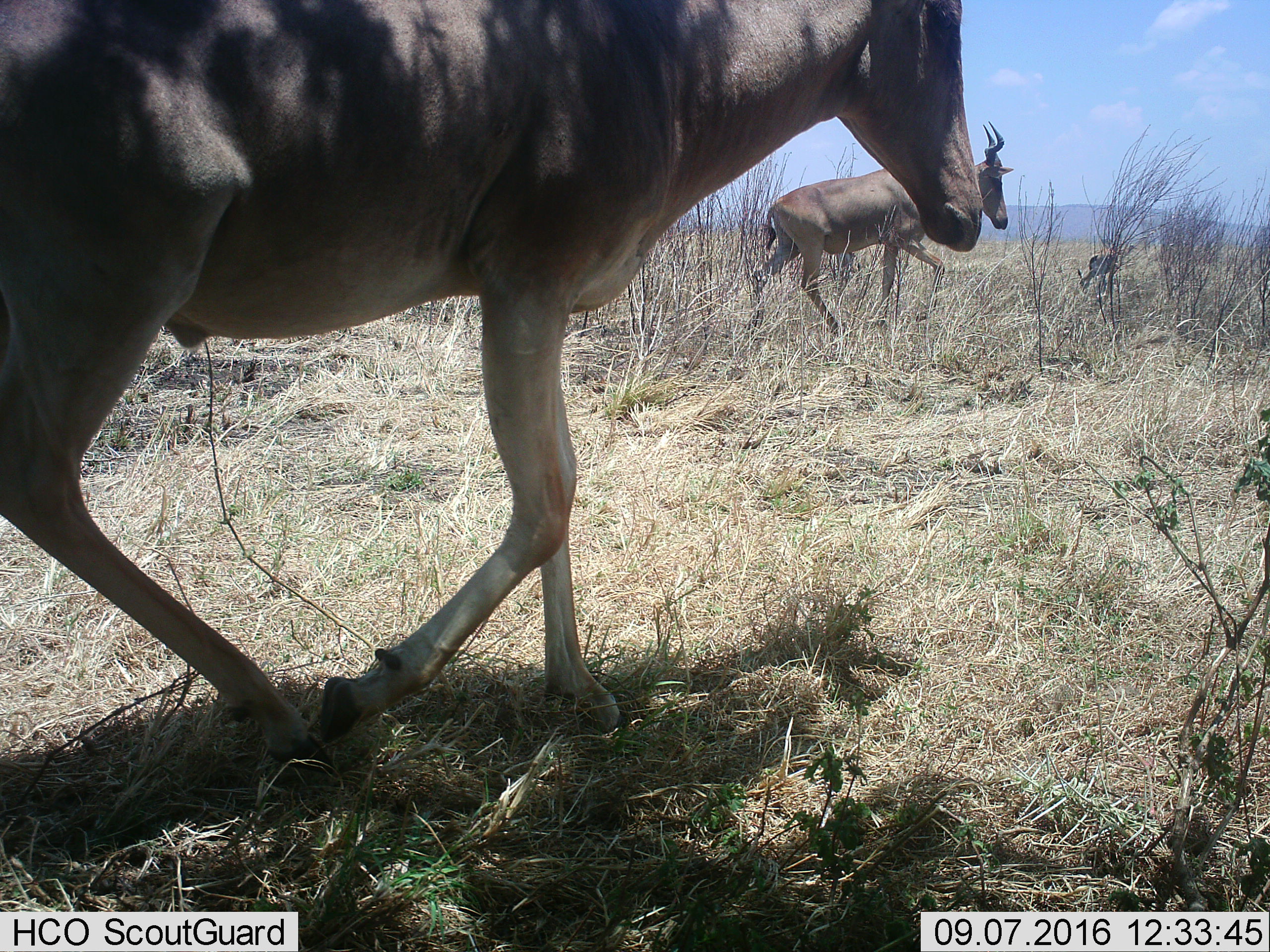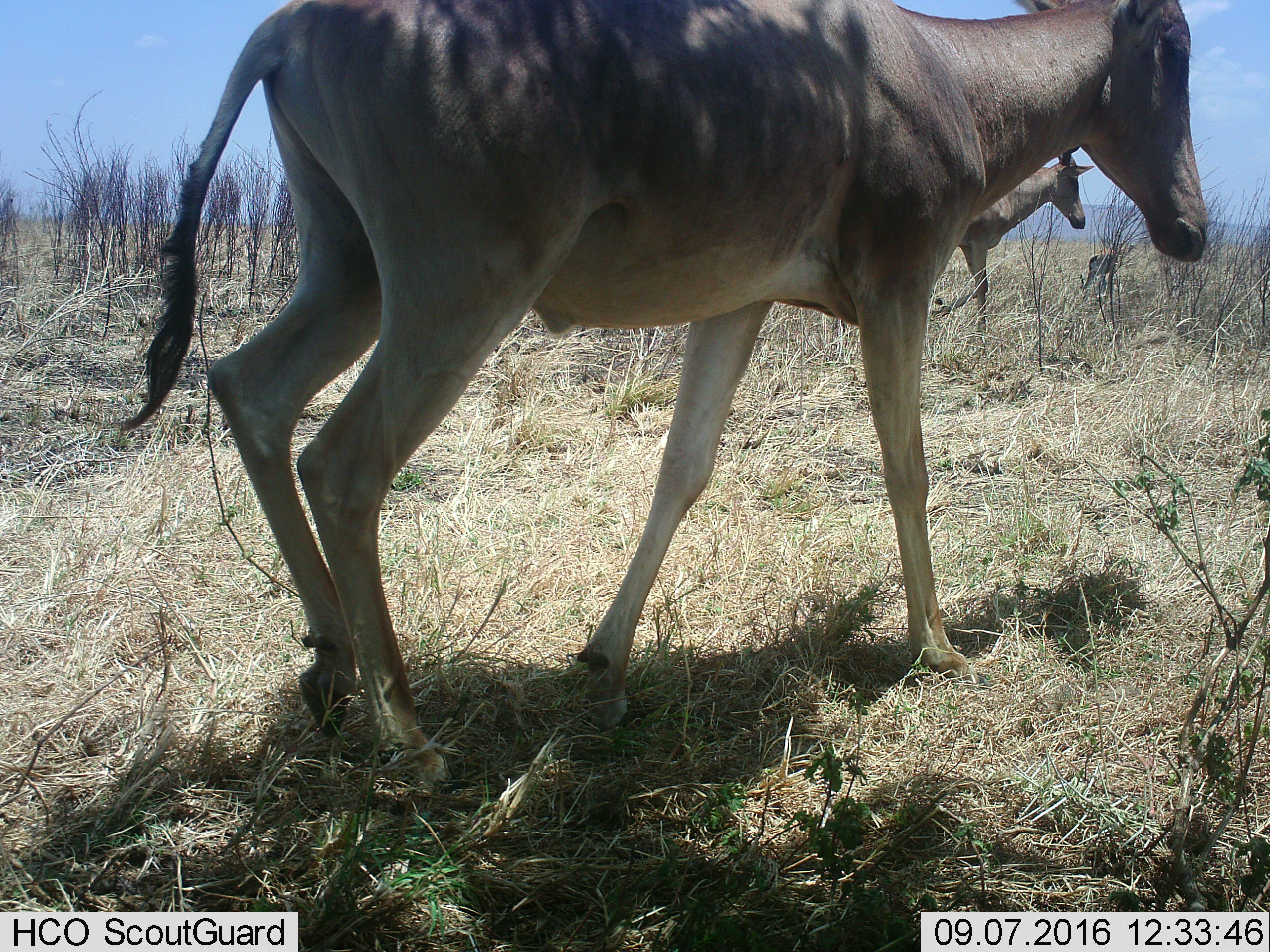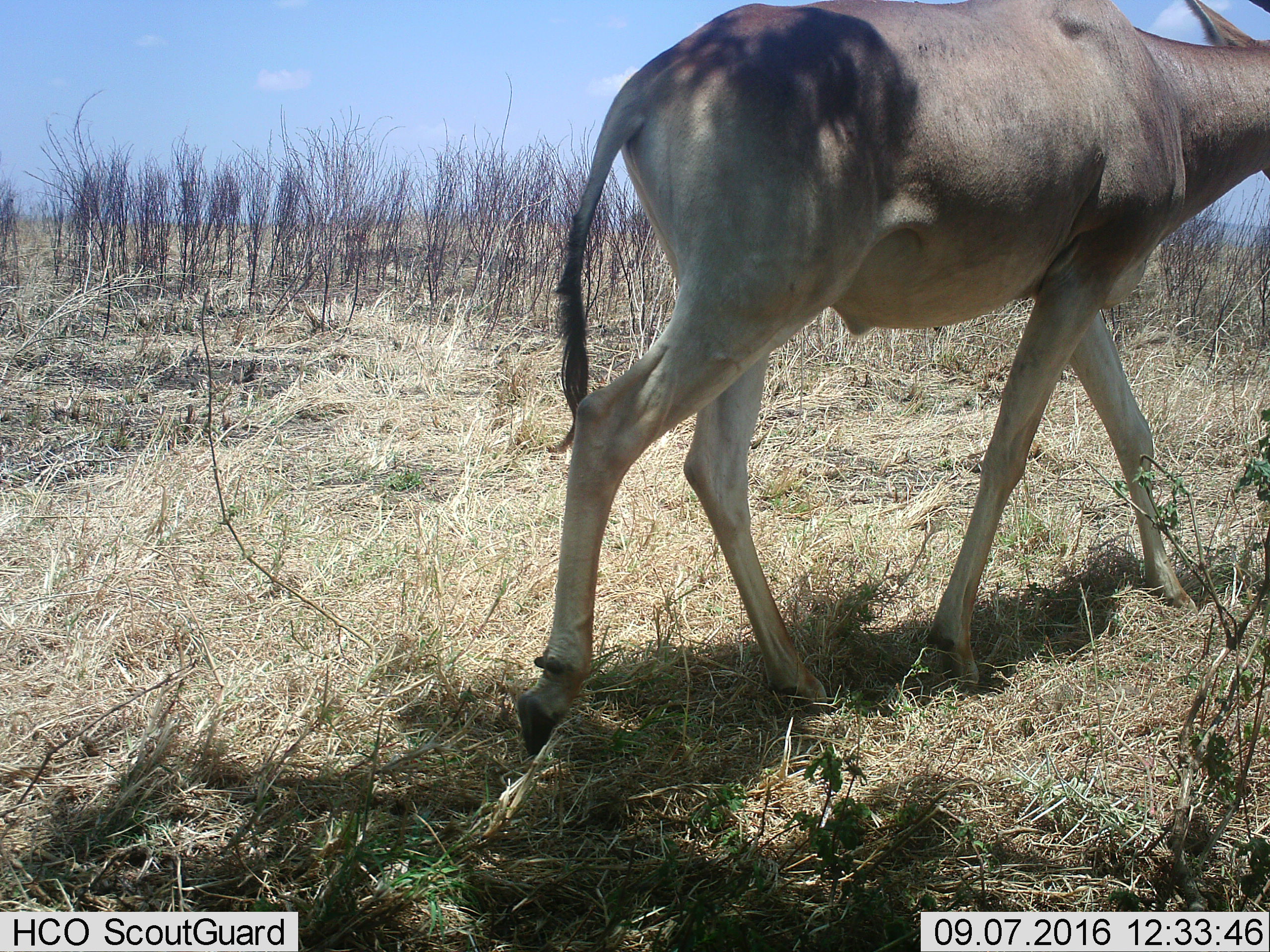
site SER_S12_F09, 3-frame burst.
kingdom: Animalia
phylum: Chordata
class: Mammalia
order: Artiodactyla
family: Bovidae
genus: Alcelaphus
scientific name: Alcelaphus buselaphus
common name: hartebeest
Hartebeest (Alcelaphus buselaphus), count 2. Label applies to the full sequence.